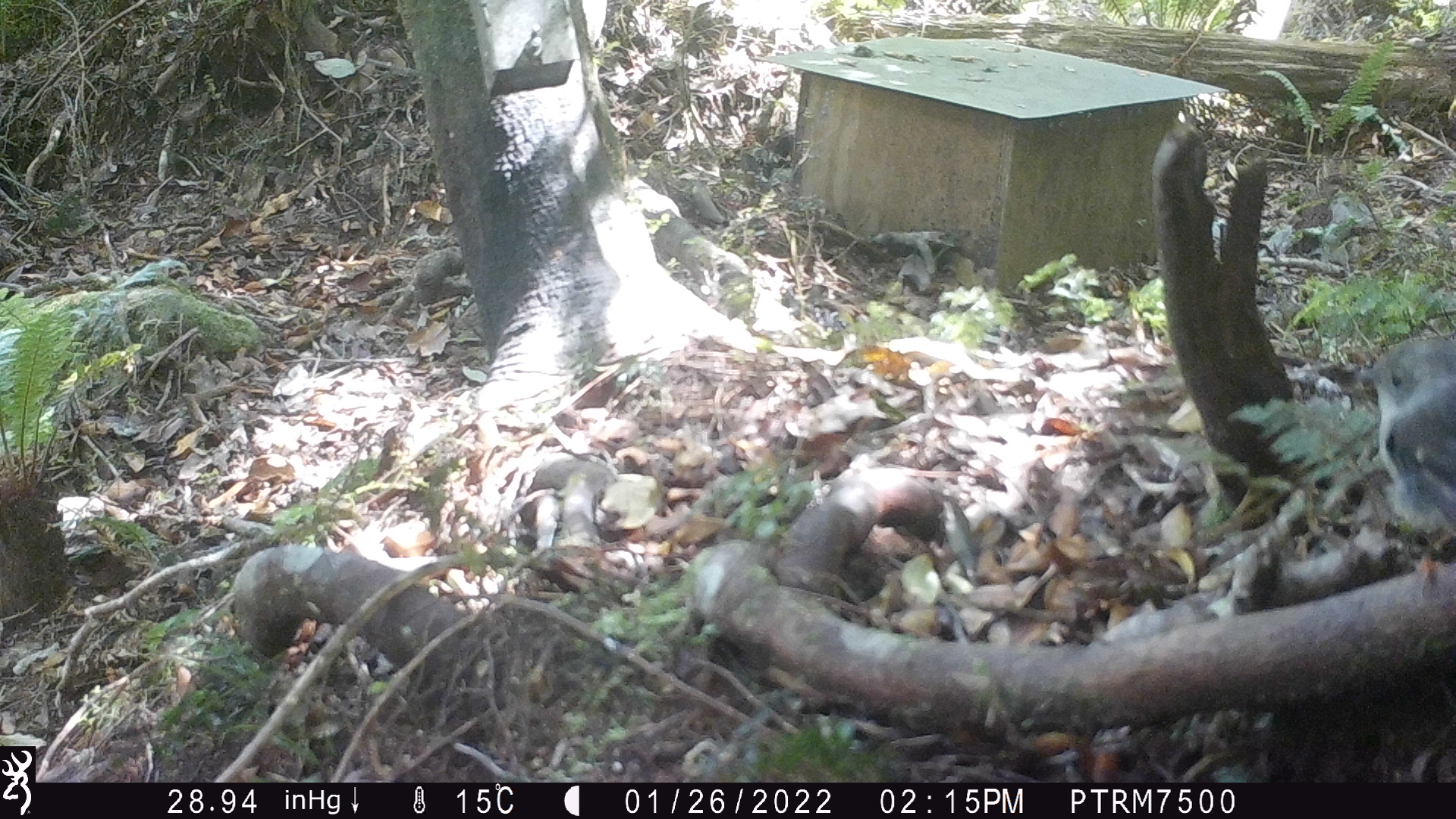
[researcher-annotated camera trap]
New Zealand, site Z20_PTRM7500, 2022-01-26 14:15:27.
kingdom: Animalia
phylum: Chordata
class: Aves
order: Passeriformes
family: Petroicidae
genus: Petroica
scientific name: Petroica macrocephala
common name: tomtit